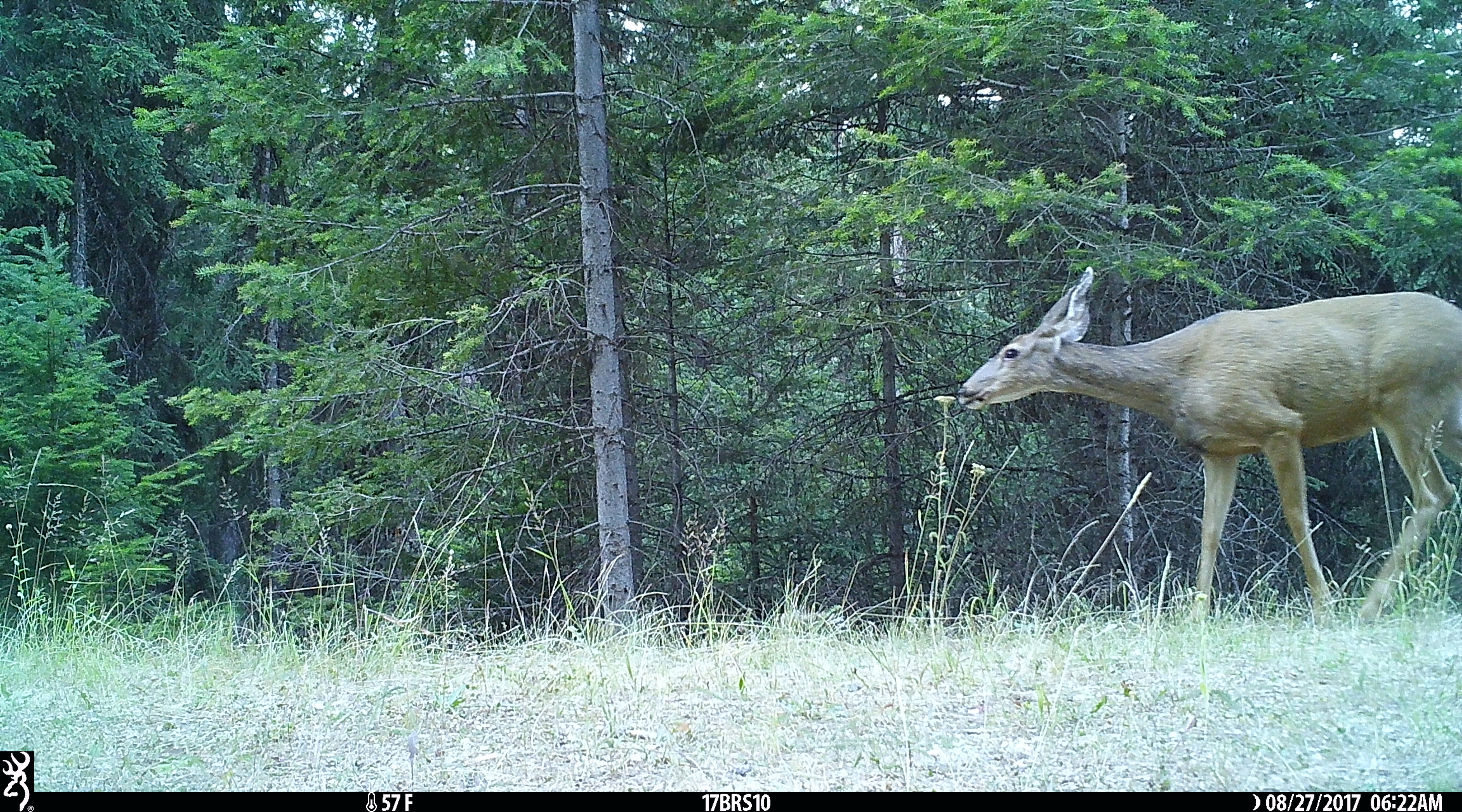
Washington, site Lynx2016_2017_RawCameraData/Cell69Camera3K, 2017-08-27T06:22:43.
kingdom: Animalia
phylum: Chordata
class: Mammalia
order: Artiodactyla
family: Cervidae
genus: Odocoileus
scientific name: Odocoileus hemionus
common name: mule deer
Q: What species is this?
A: Odocoileus hemionus (mule deer).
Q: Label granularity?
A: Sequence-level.